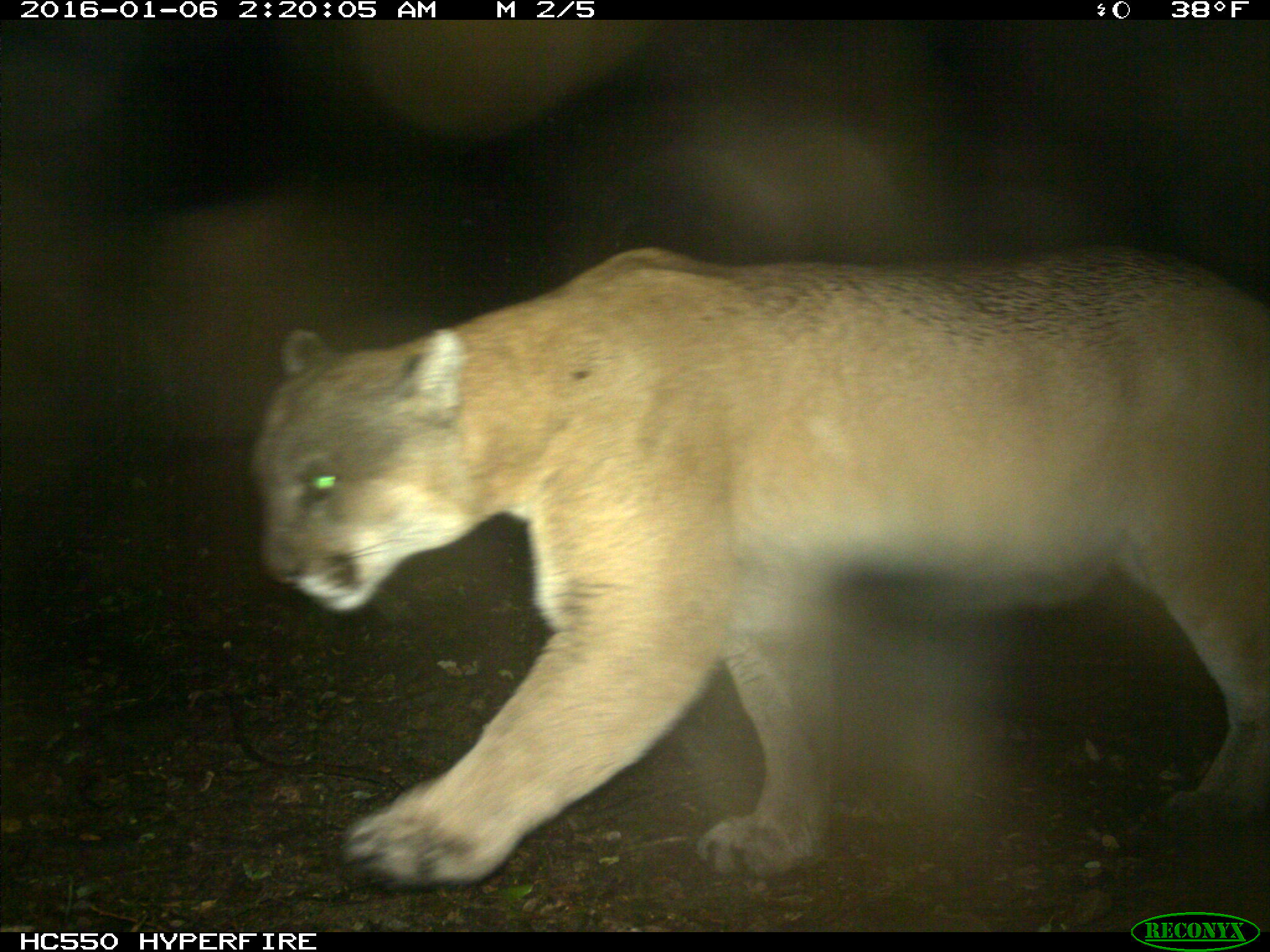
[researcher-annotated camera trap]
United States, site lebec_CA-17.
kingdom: Animalia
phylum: Chordata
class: Mammalia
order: Carnivora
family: Felidae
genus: Puma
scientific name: Puma concolor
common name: mountain lion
Puma concolor (mountain lion).